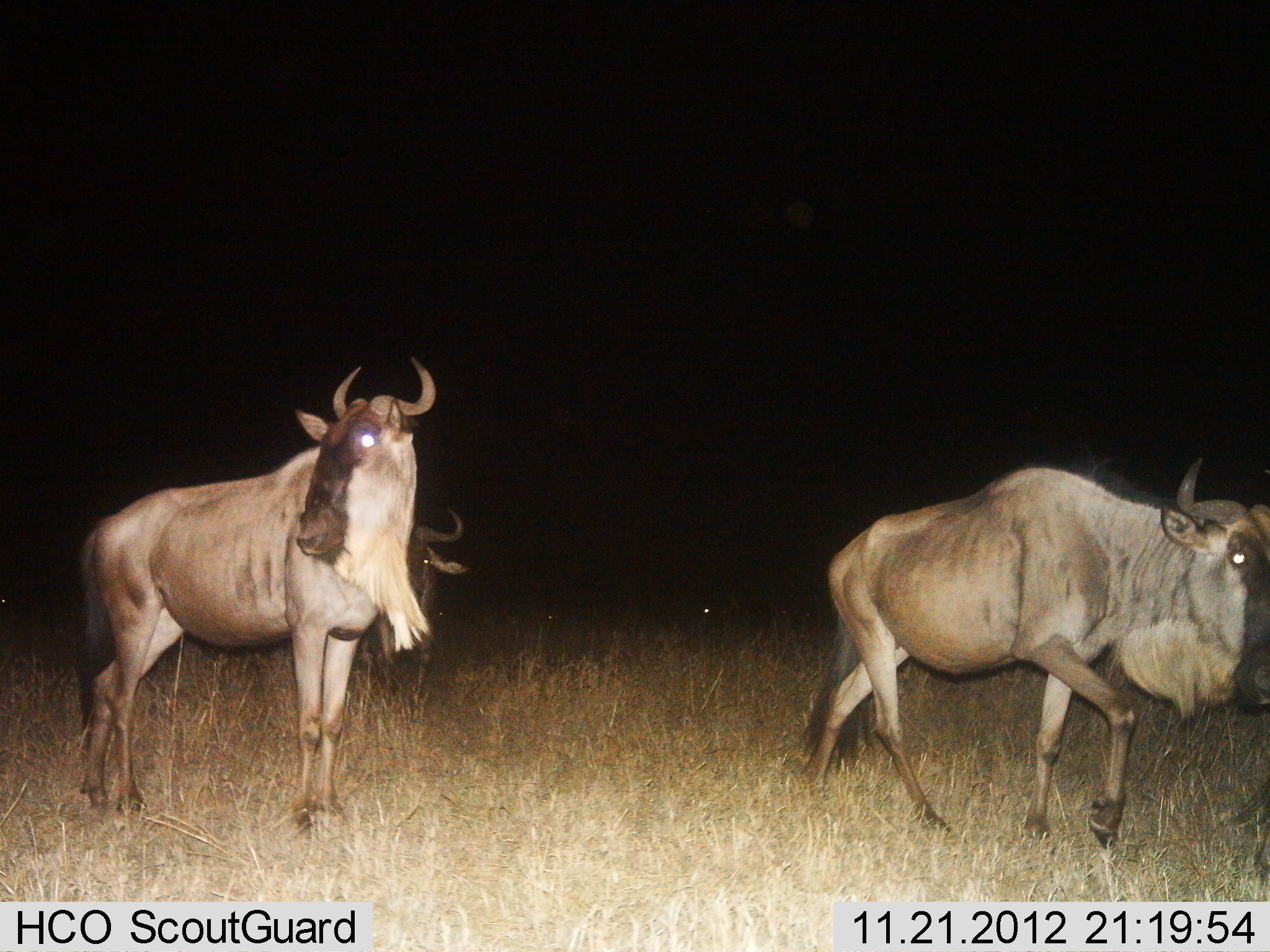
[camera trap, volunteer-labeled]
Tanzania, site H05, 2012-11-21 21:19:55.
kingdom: Animalia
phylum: Chordata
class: Mammalia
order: Artiodactyla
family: Bovidae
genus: Connochaetes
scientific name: Connochaetes taurinus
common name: blue wildebeest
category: wildebeest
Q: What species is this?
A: Wildebeest (blue wildebeest) (Connochaetes taurinus).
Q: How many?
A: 3.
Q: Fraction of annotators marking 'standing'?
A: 80%.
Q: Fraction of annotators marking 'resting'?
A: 0%.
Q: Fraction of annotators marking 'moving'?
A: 80%.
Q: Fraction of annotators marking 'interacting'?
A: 0%.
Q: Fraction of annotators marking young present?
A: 0%.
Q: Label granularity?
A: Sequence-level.